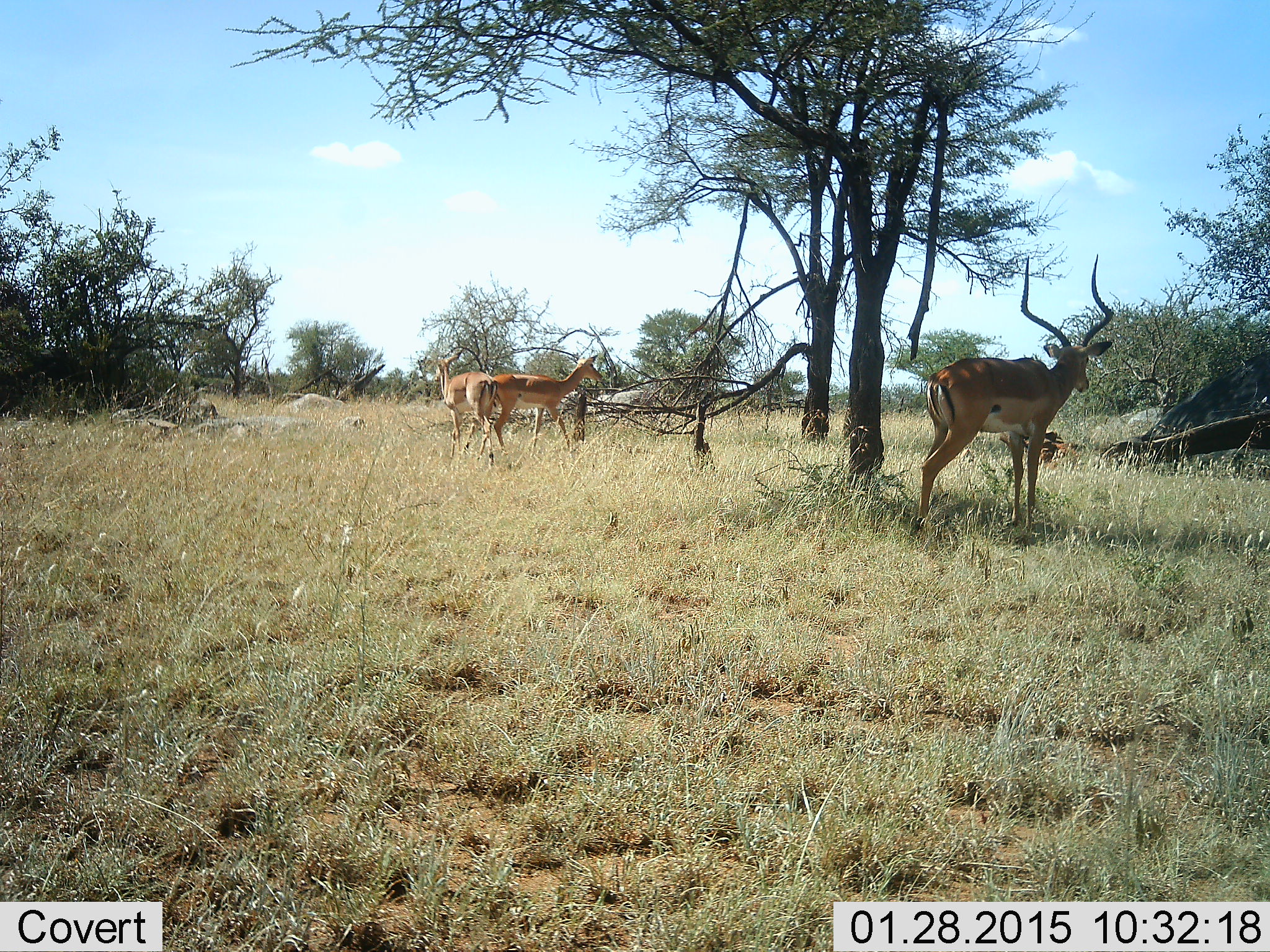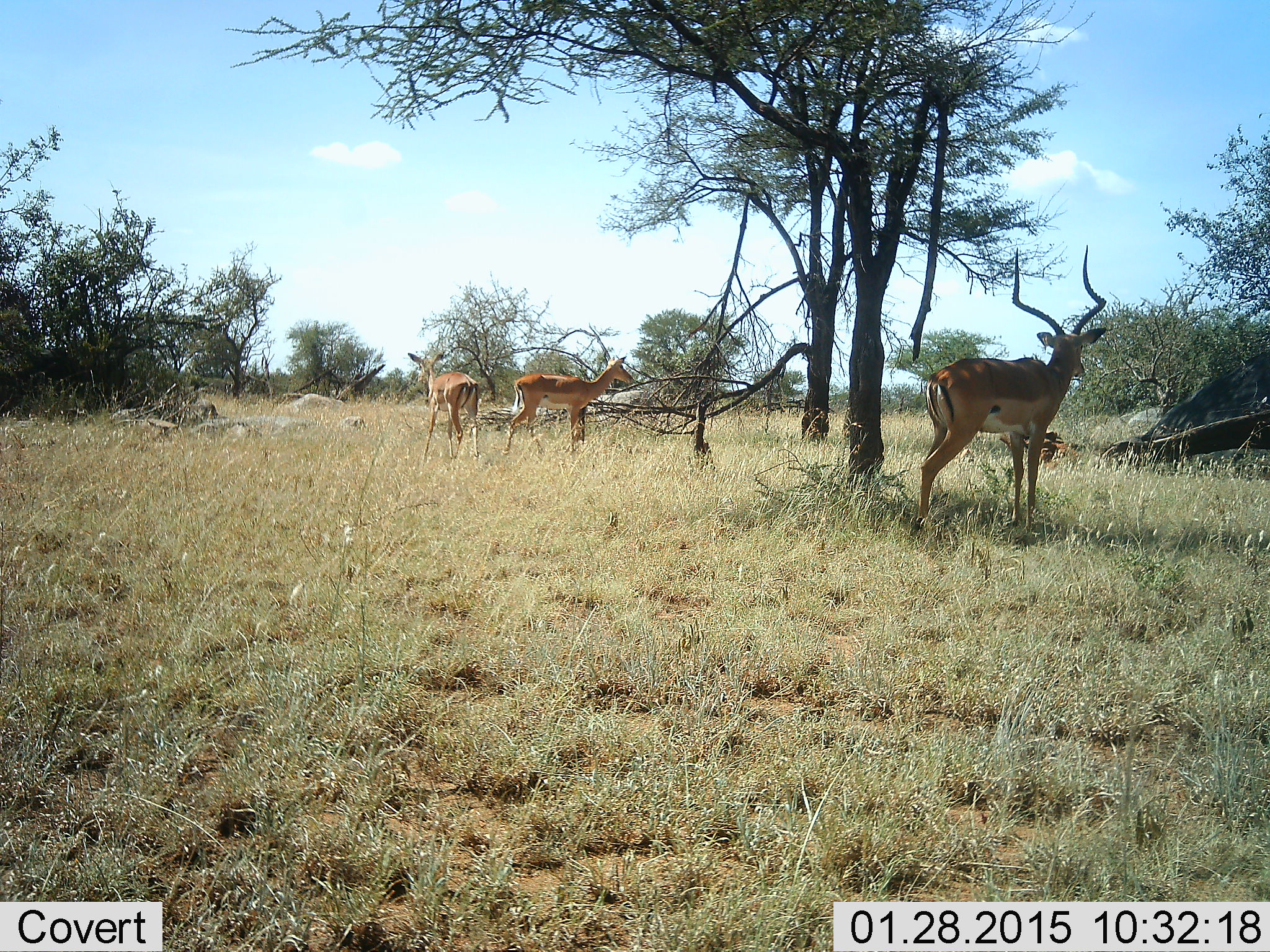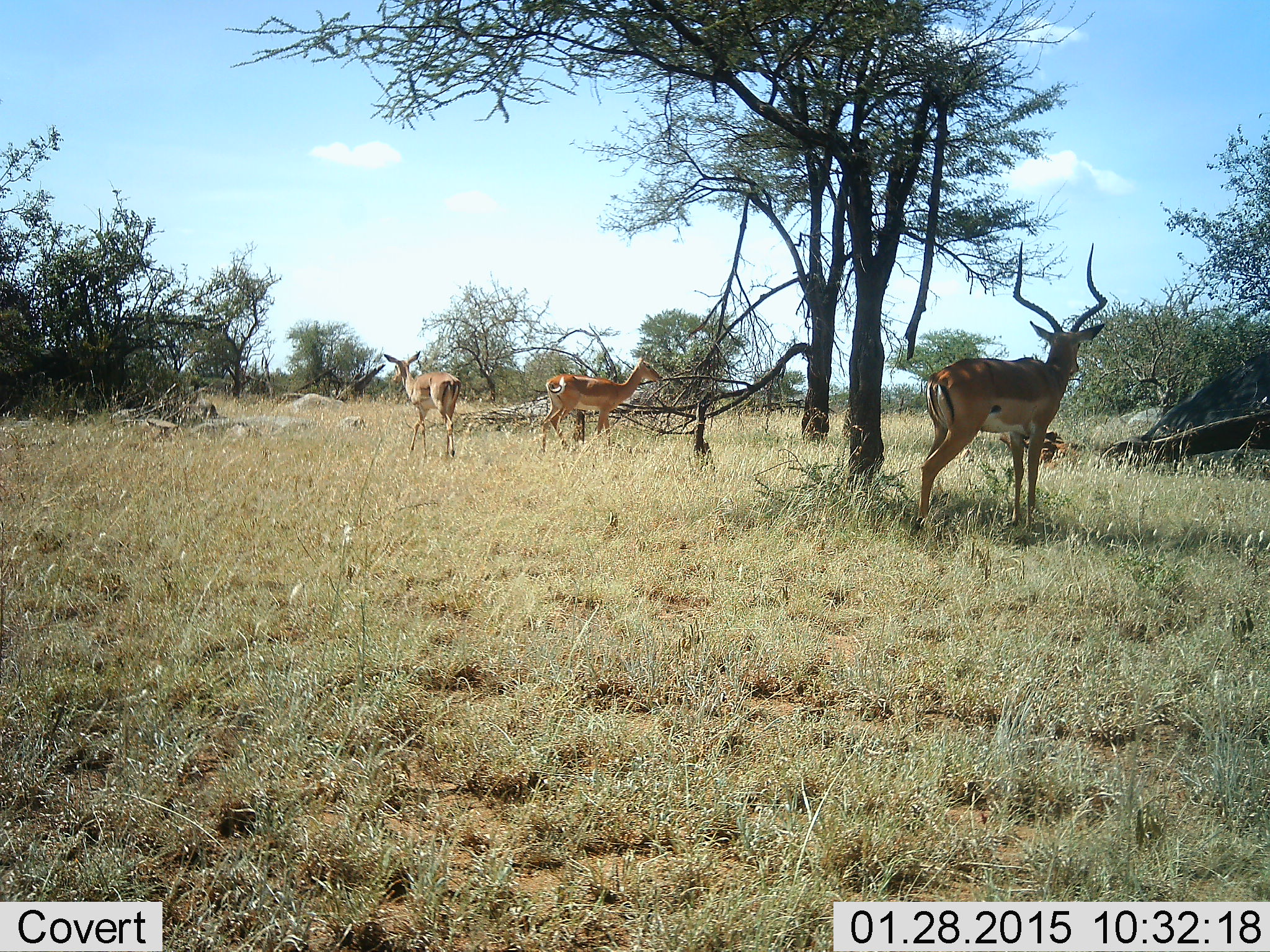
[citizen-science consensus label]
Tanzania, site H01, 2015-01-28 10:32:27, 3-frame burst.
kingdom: Animalia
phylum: Chordata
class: Mammalia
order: Artiodactyla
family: Bovidae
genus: Aepyceros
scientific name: Aepyceros melampus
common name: impala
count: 3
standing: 80%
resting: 20%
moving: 50%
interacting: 0%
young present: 0%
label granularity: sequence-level